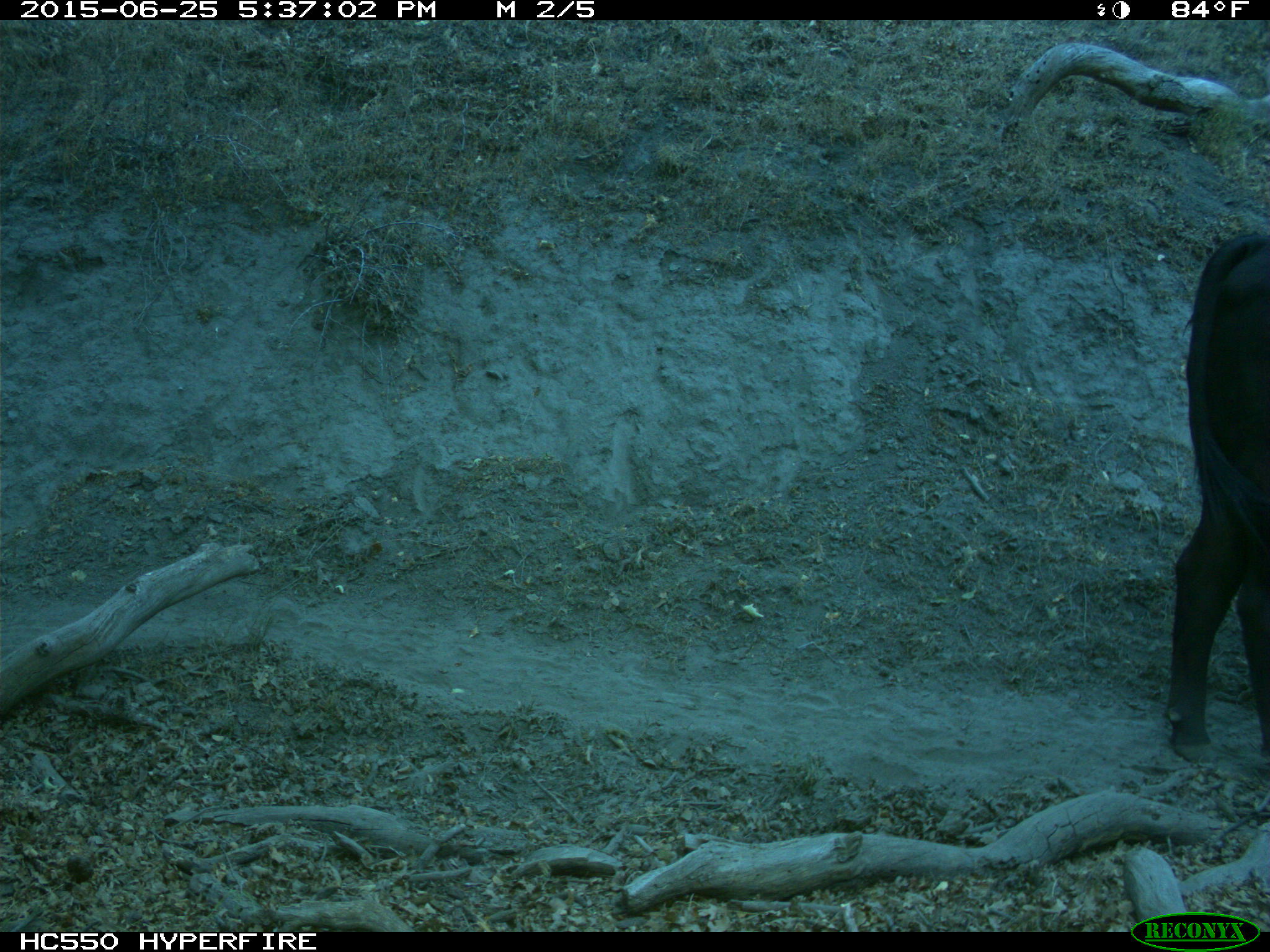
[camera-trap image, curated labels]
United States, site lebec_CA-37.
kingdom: Animalia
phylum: Chordata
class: Mammalia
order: Artiodactyla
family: Bovidae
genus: Bos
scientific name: Bos taurus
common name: domestic cow